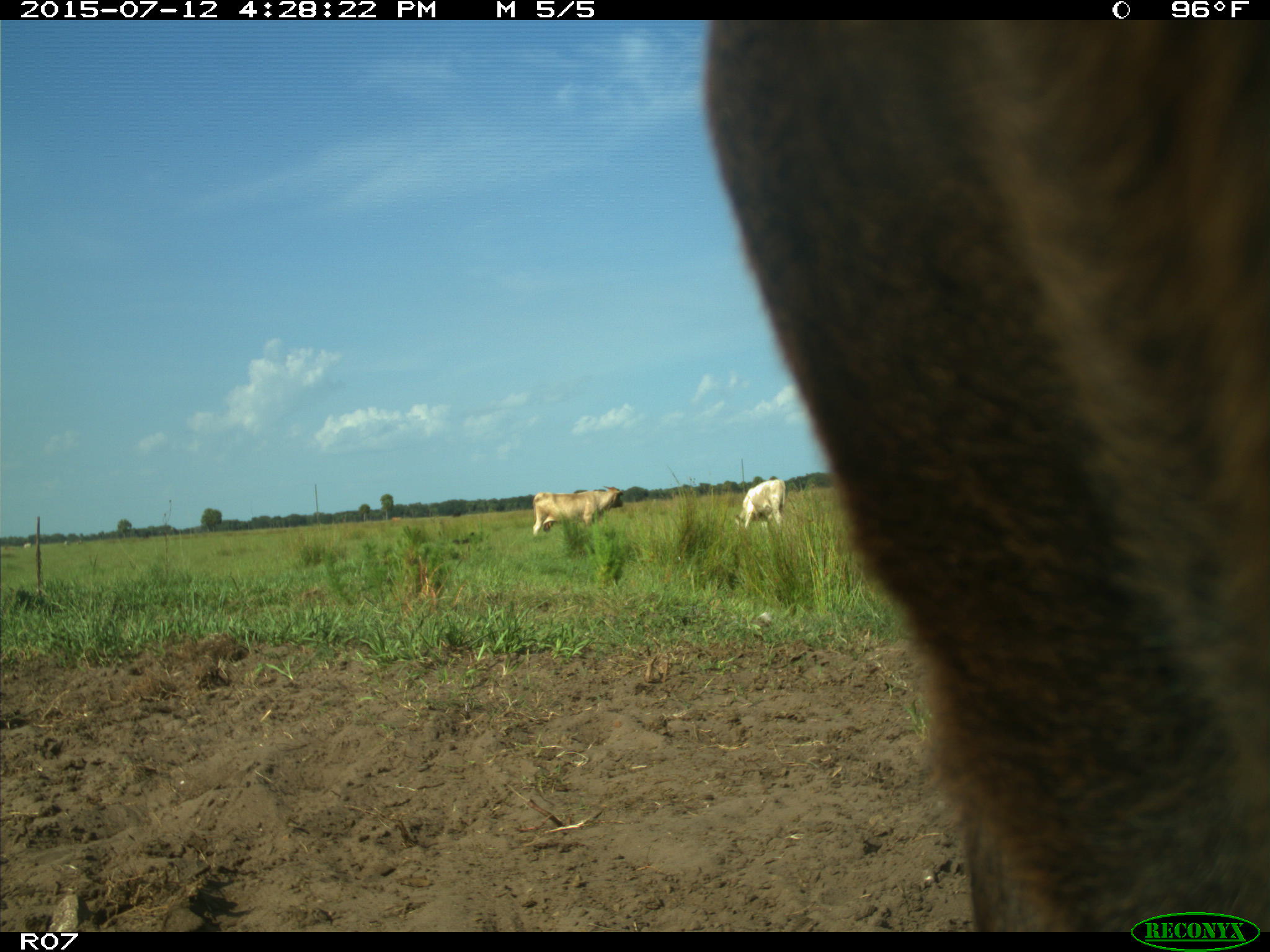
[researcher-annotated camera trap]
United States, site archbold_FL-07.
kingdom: Animalia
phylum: Chordata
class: Mammalia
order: Artiodactyla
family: Bovidae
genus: Bos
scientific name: Bos taurus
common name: domestic cow